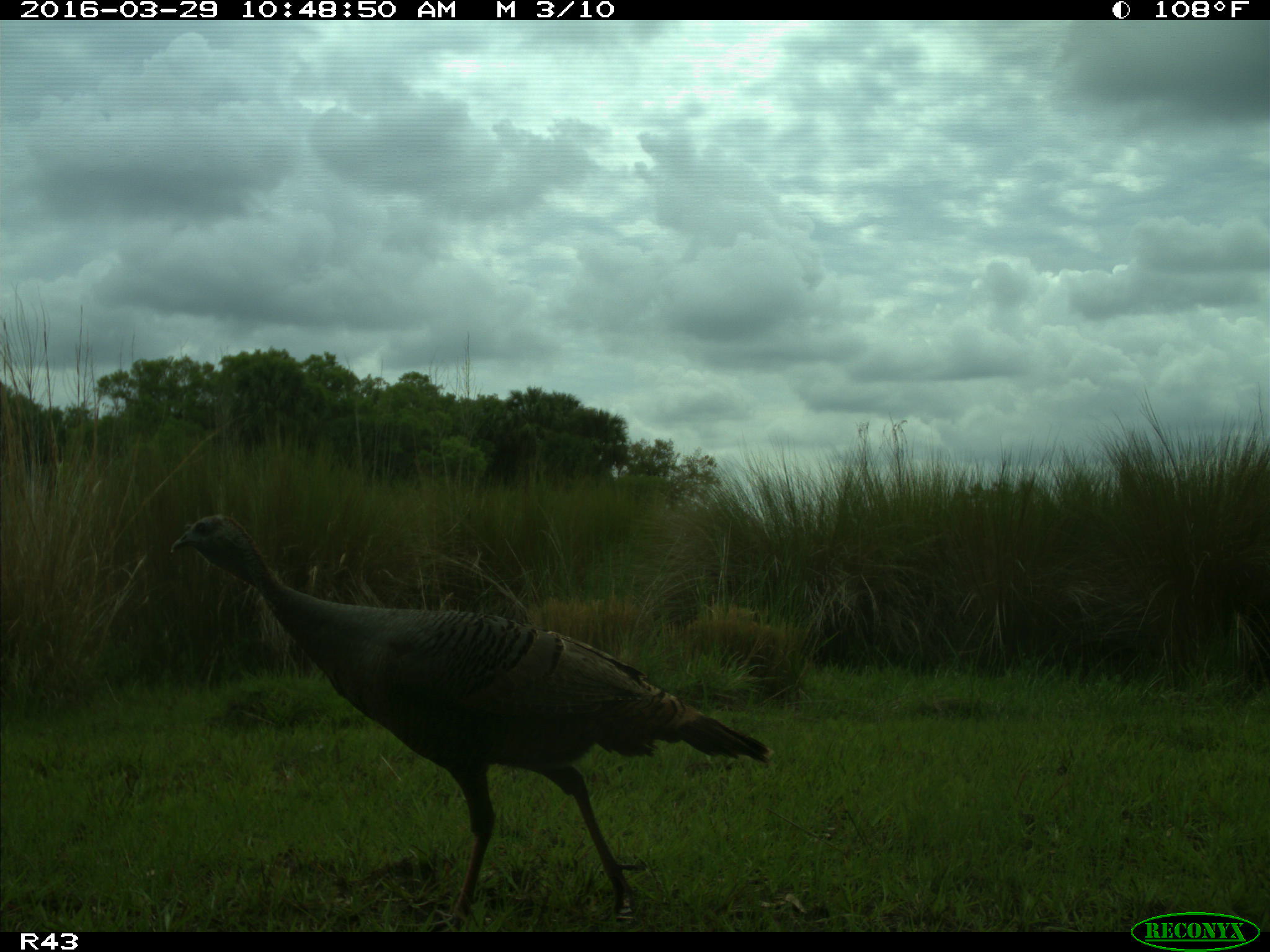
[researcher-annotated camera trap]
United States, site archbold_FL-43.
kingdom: Animalia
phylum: Chordata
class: Aves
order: Galliformes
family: Phasianidae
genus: Meleagris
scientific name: Meleagris gallopavo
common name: wild turkey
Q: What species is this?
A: Meleagris gallopavo (wild turkey).